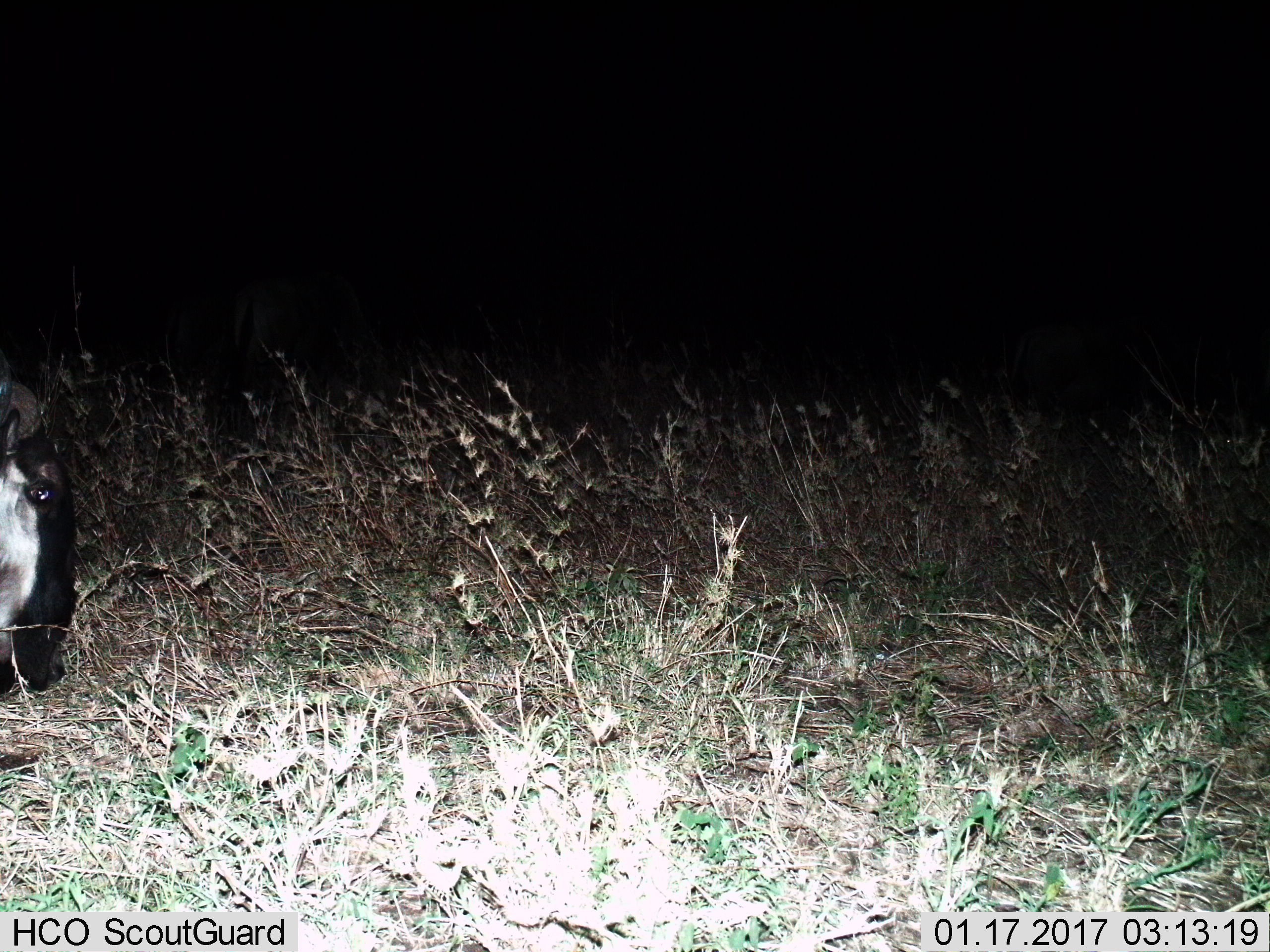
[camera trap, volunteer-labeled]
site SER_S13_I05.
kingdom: Animalia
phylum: Chordata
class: Mammalia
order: Artiodactyla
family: Bovidae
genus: Connochaetes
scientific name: Connochaetes taurinus taurinus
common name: blue wildebeest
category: wildebeestblue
Wildebeestblue (blue wildebeest) (Connochaetes taurinus taurinus), count 1. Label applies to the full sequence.